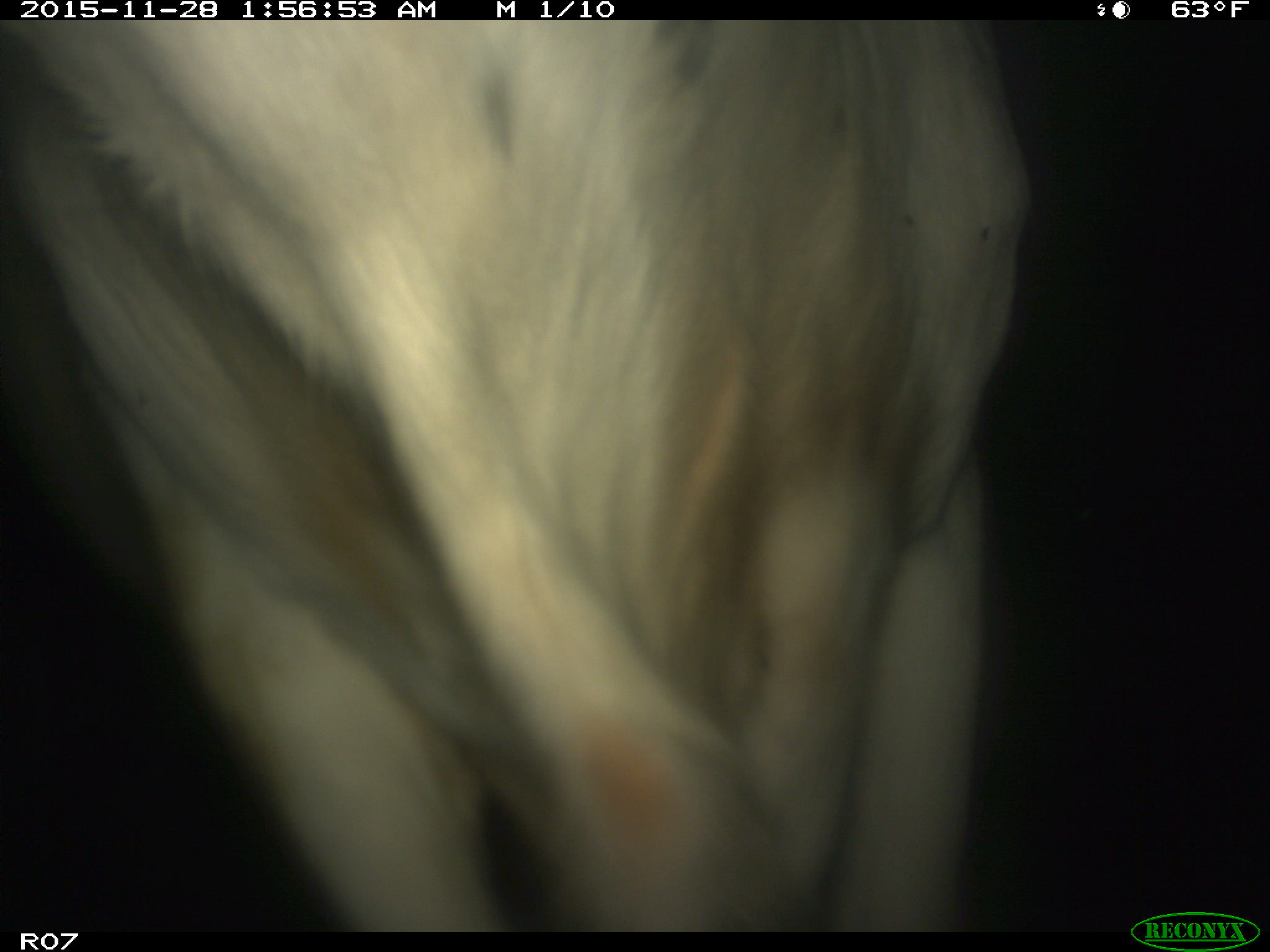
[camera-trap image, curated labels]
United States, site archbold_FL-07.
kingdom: Animalia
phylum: Chordata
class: Mammalia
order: Artiodactyla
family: Bovidae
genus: Bos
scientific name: Bos taurus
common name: domestic cow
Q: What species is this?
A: Bos taurus (domestic cow).